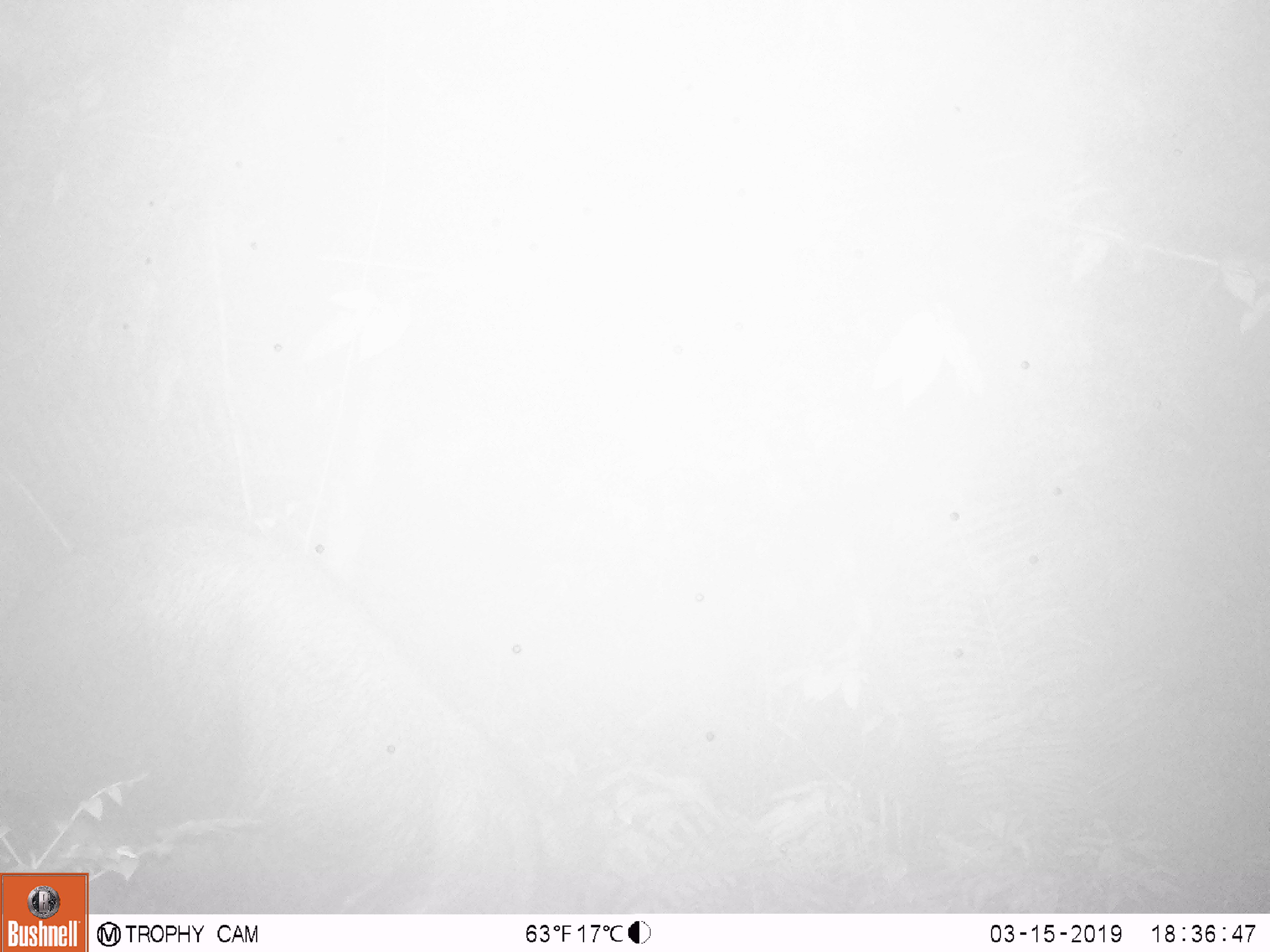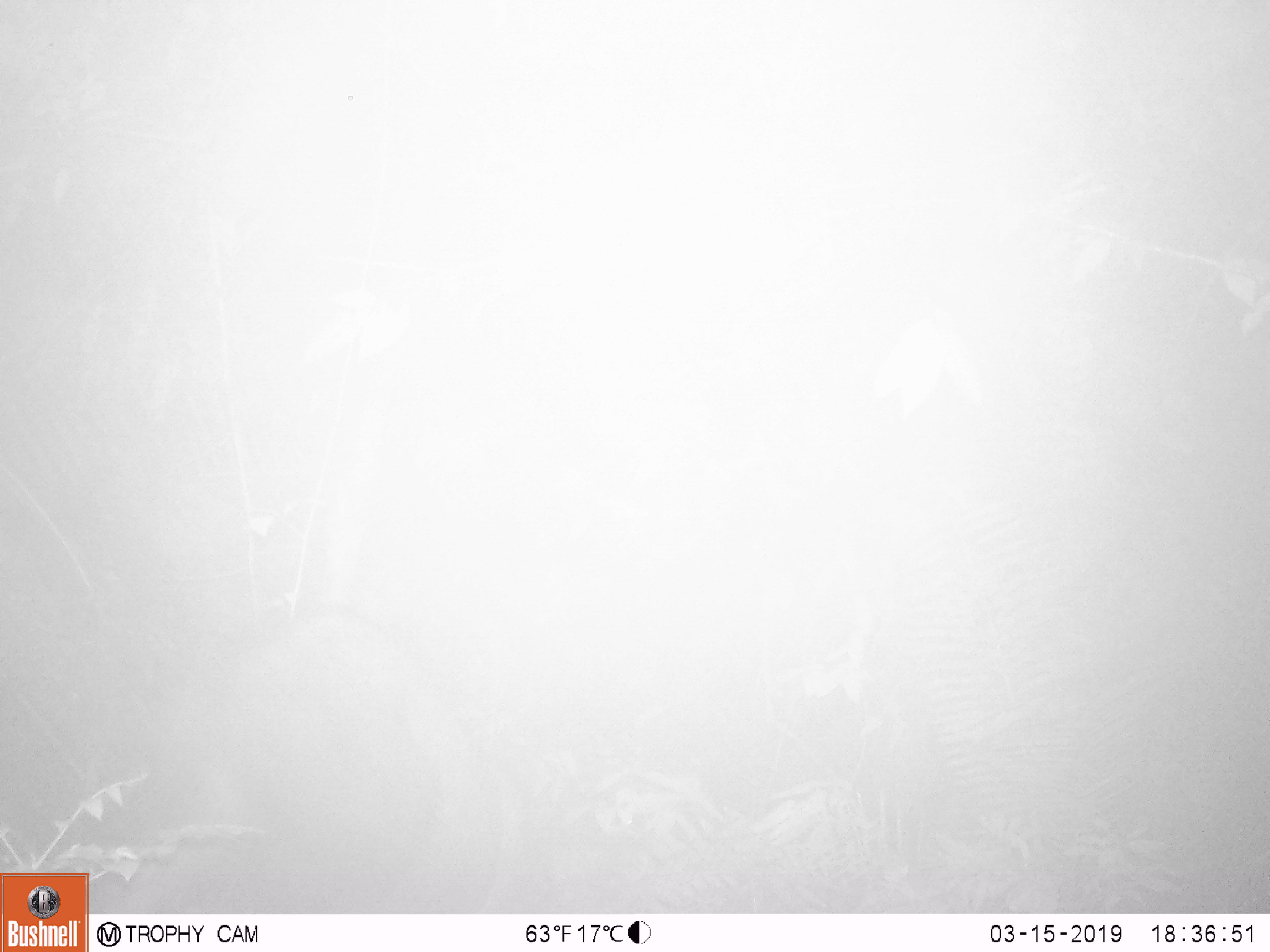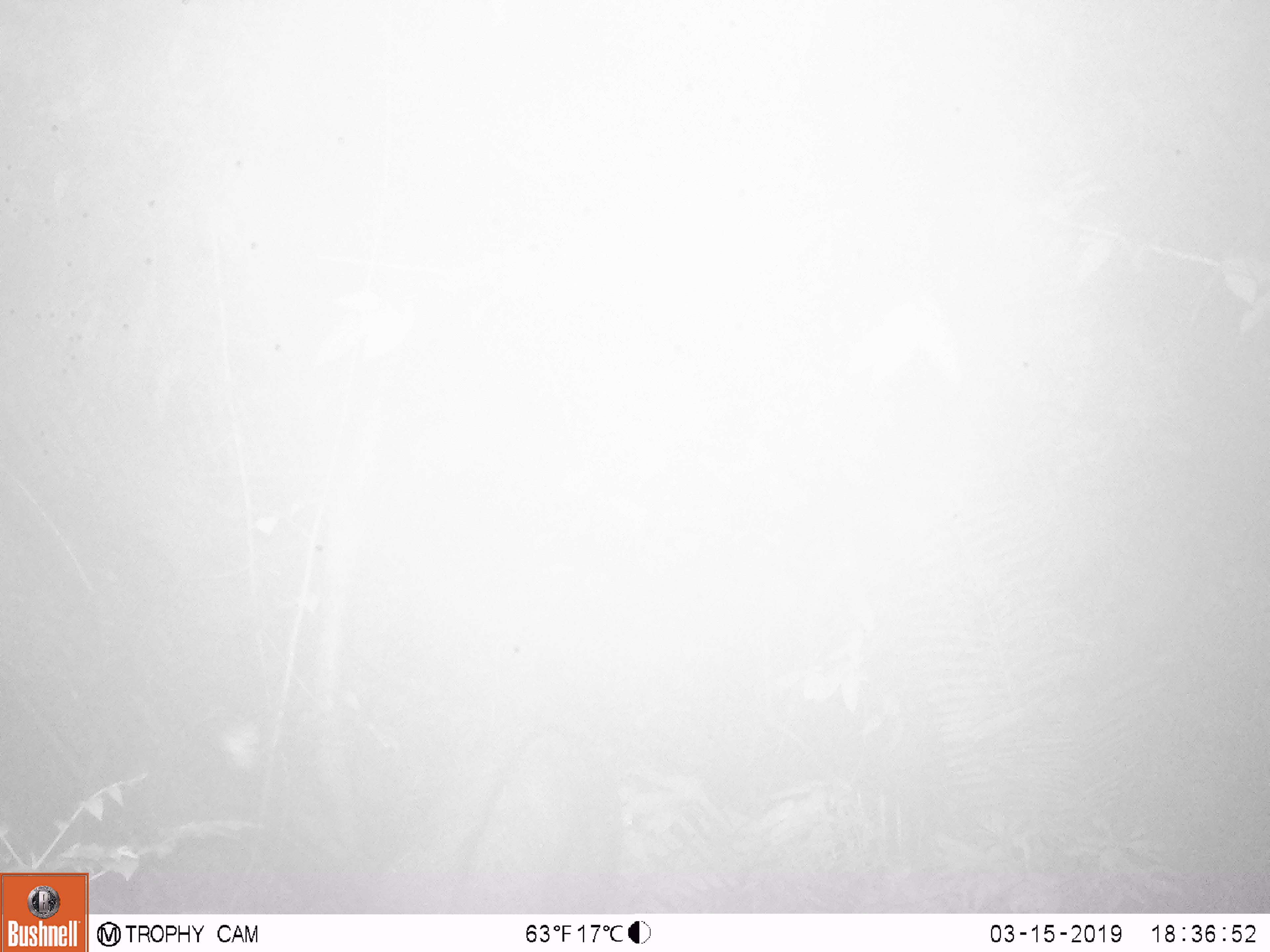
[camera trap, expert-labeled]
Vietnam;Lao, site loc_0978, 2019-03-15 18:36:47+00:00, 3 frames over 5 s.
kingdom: Animalia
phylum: Chordata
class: Mammalia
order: Artiodactyla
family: Bovidae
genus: Capricornis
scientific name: Capricornis sumatraensis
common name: chinese serow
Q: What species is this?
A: Chinese serow (Capricornis sumatraensis).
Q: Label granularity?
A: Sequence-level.